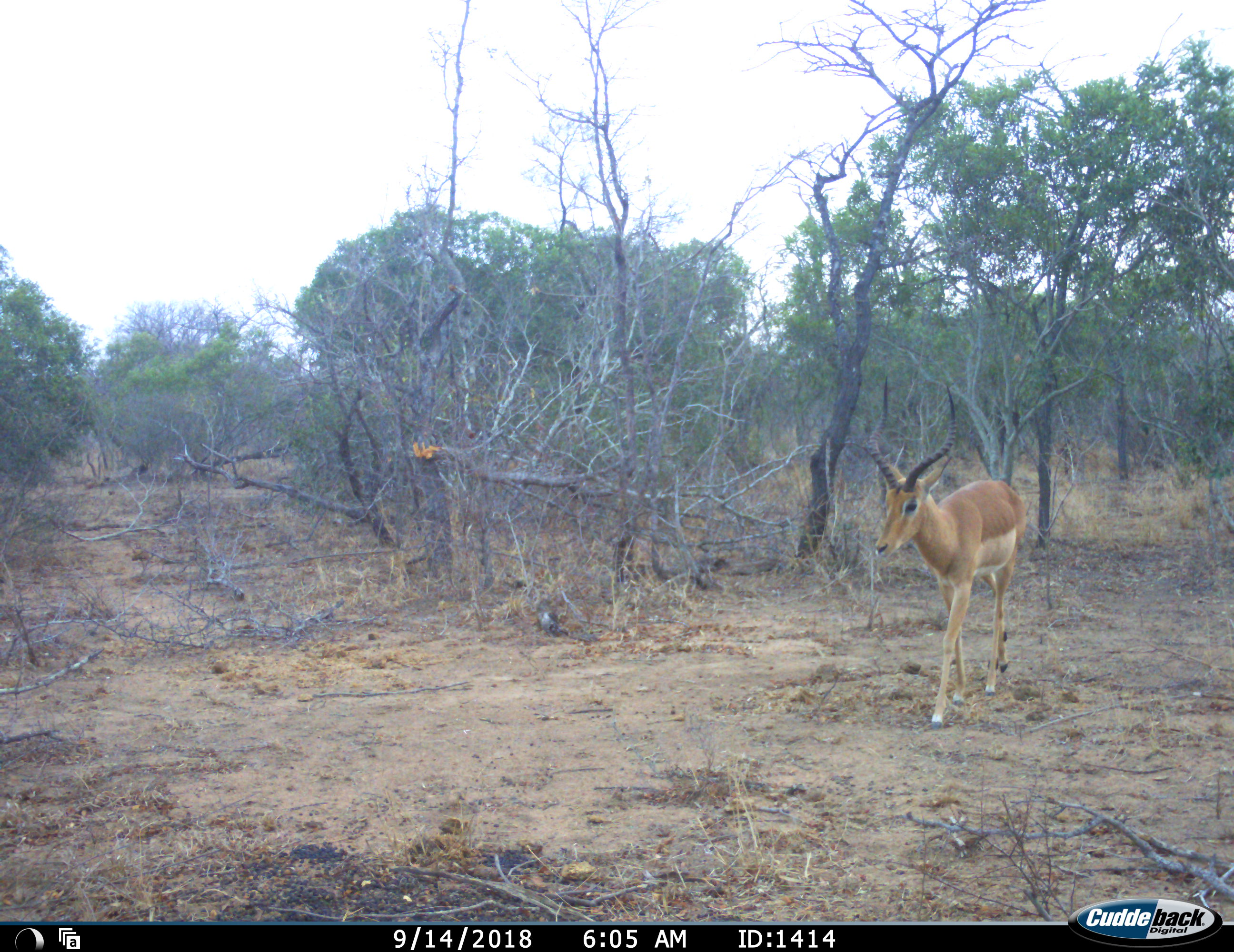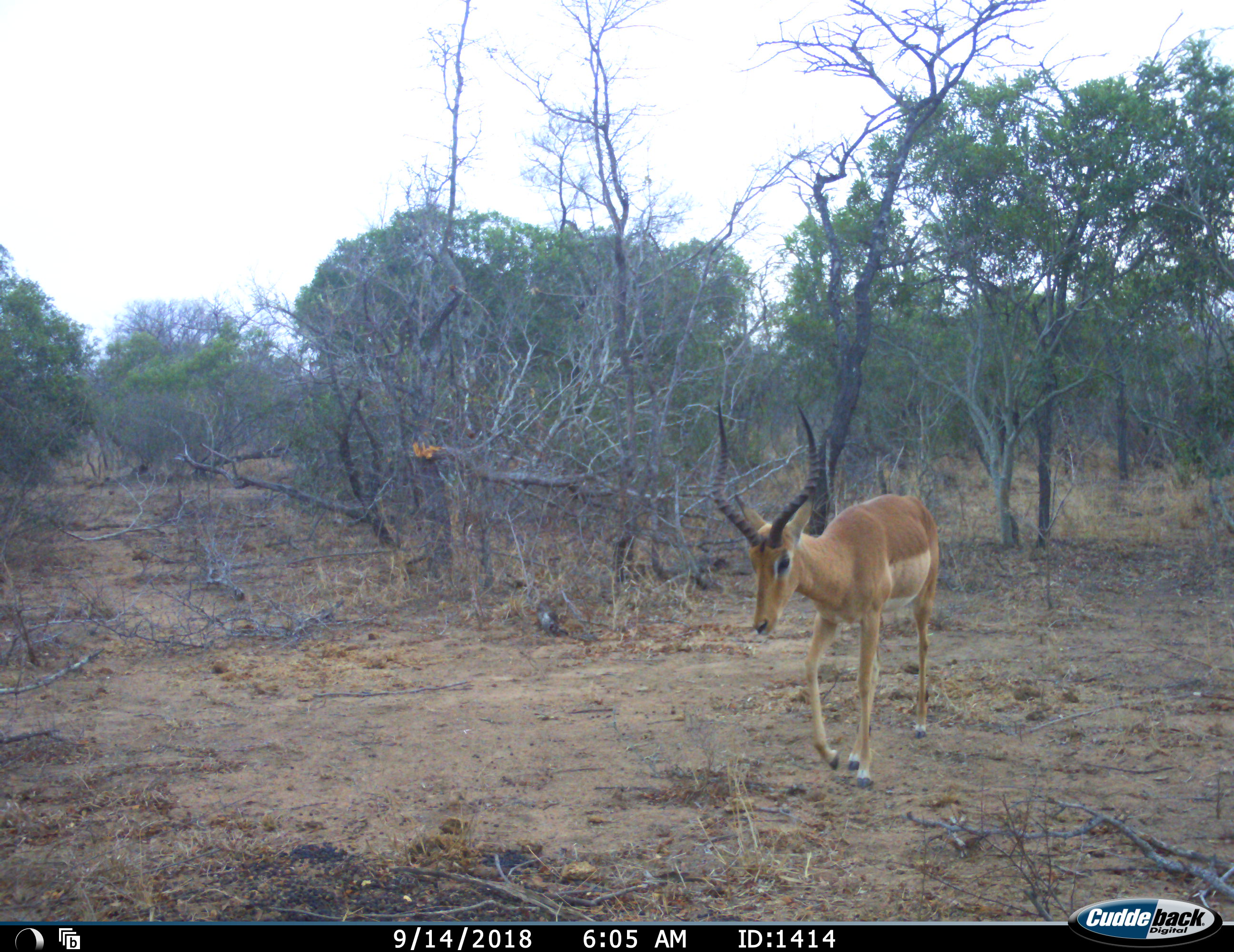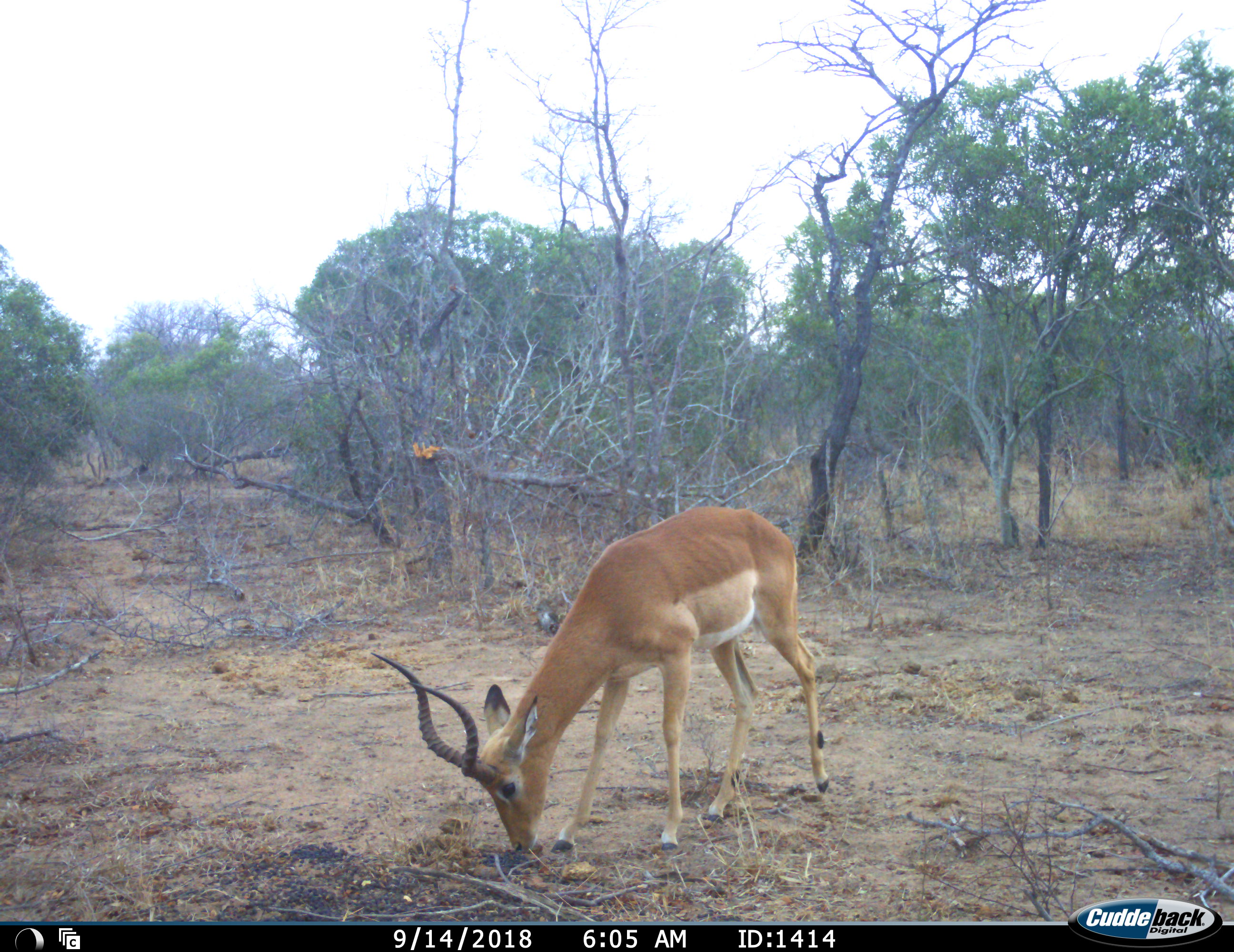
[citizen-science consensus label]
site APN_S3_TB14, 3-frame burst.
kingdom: Animalia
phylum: Chordata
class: Mammalia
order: Artiodactyla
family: Bovidae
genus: Aepyceros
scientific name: Aepyceros melampus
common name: impala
Impala (Aepyceros melampus), count 1. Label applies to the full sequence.